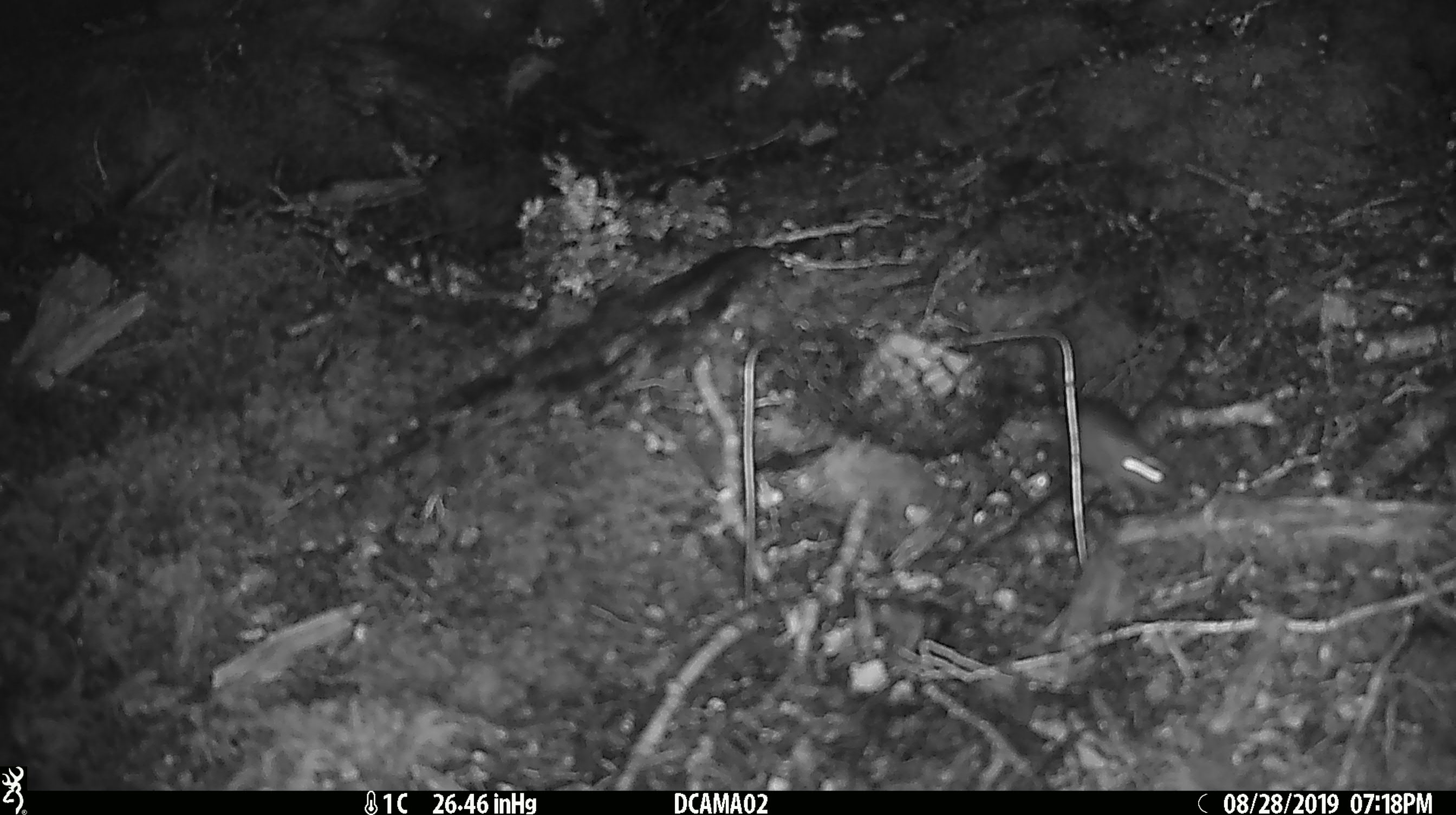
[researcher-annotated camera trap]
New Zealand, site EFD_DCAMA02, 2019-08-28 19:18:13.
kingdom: Animalia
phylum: Chordata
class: Mammalia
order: Rodentia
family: Muridae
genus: Mus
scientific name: Mus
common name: mouse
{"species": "mouse (Mus)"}